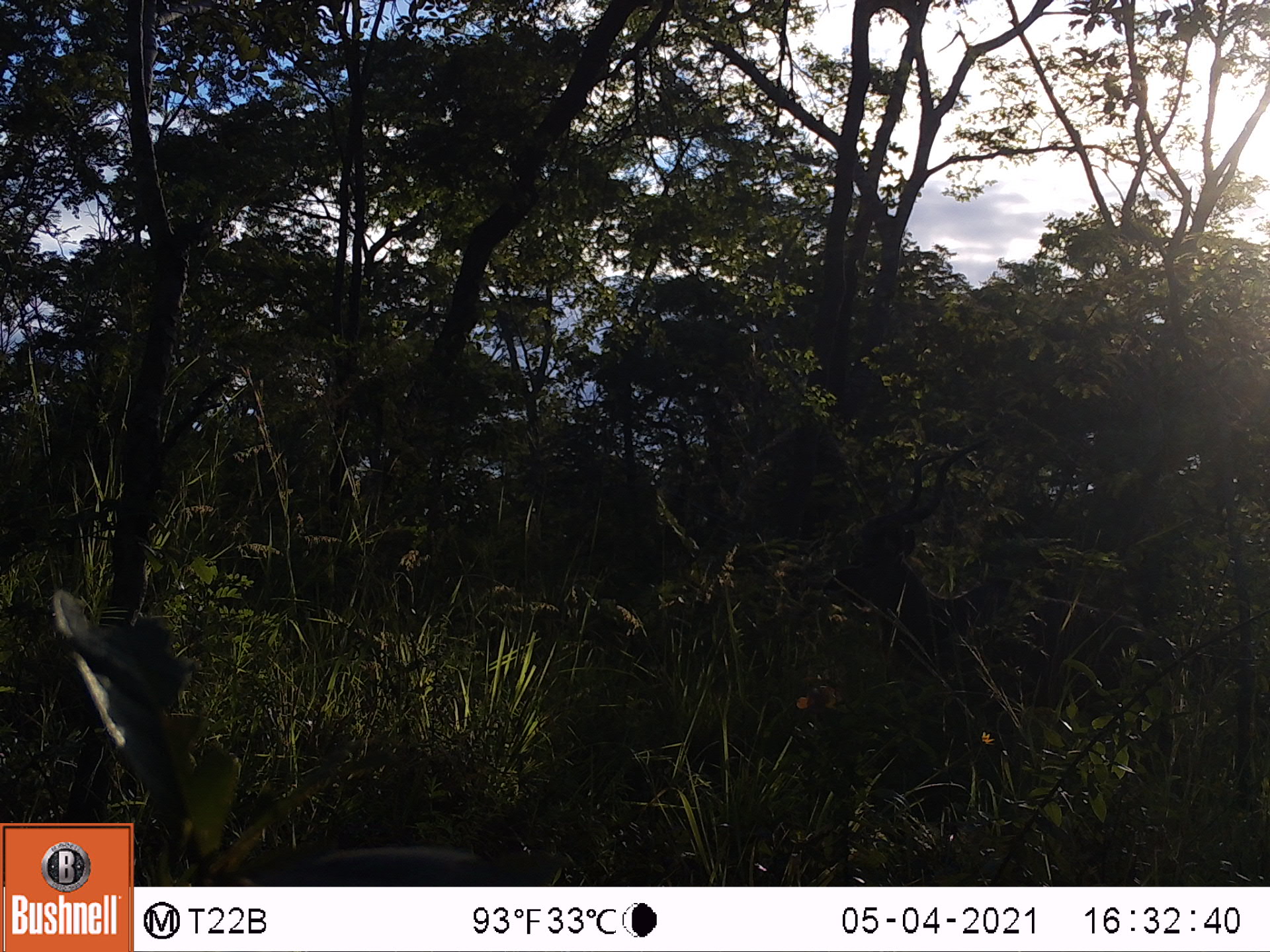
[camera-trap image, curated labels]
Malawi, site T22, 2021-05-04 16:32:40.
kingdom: Animalia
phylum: Chordata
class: Mammalia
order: Artiodactyla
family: Bovidae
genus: Tragelaphus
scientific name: Tragelaphus strepsiceros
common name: greater kudu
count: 1